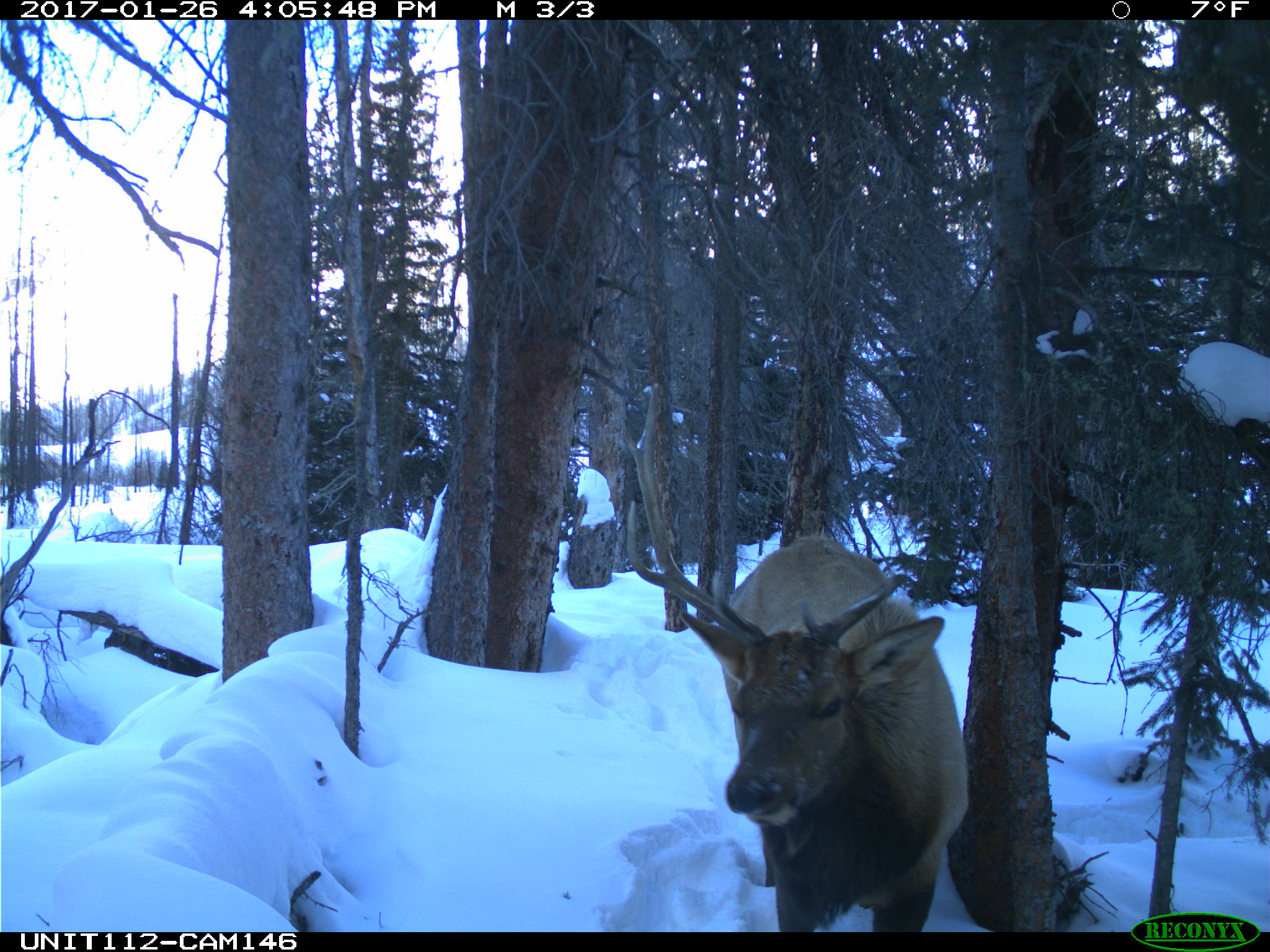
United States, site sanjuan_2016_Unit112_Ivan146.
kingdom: Animalia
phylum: Chordata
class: Mammalia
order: Artiodactyla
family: Cervidae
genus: Cervus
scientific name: Cervus elaphus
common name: red deer